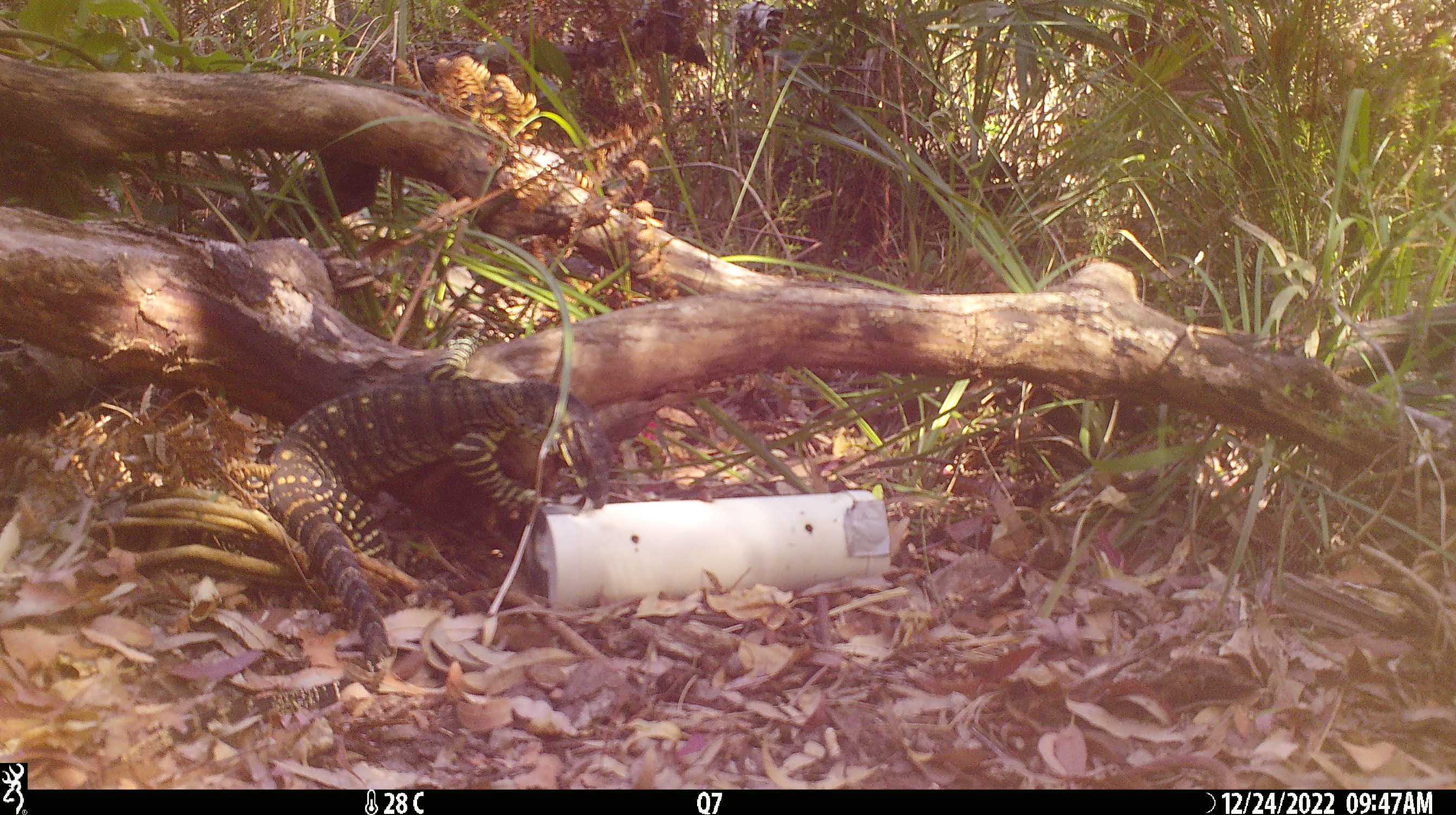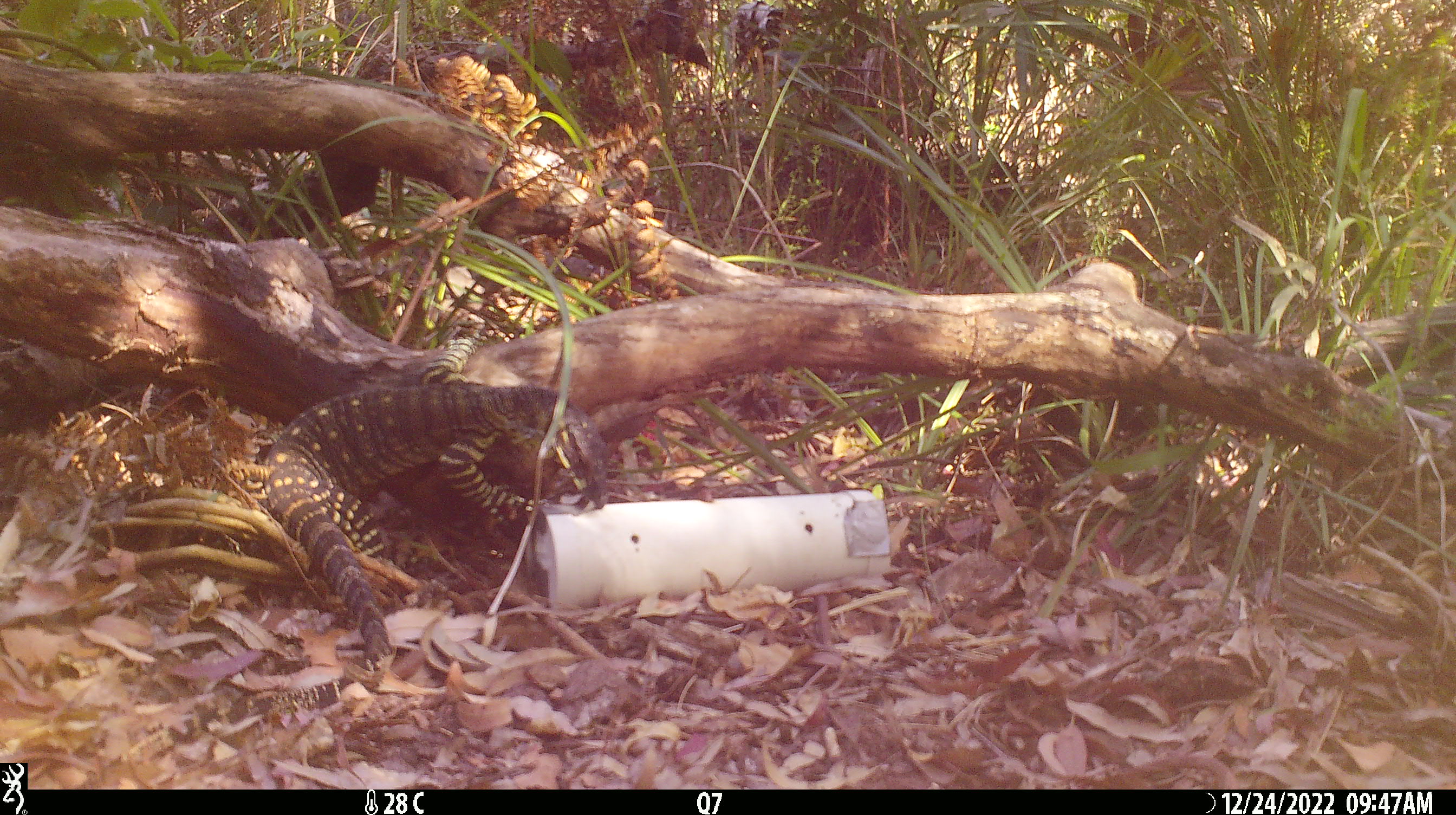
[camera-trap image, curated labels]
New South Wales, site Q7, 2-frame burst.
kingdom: Animalia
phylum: Chordata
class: Reptilia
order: Squamata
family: Varanidae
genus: Varanus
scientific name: Varanus varius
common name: lace monitor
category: goanna